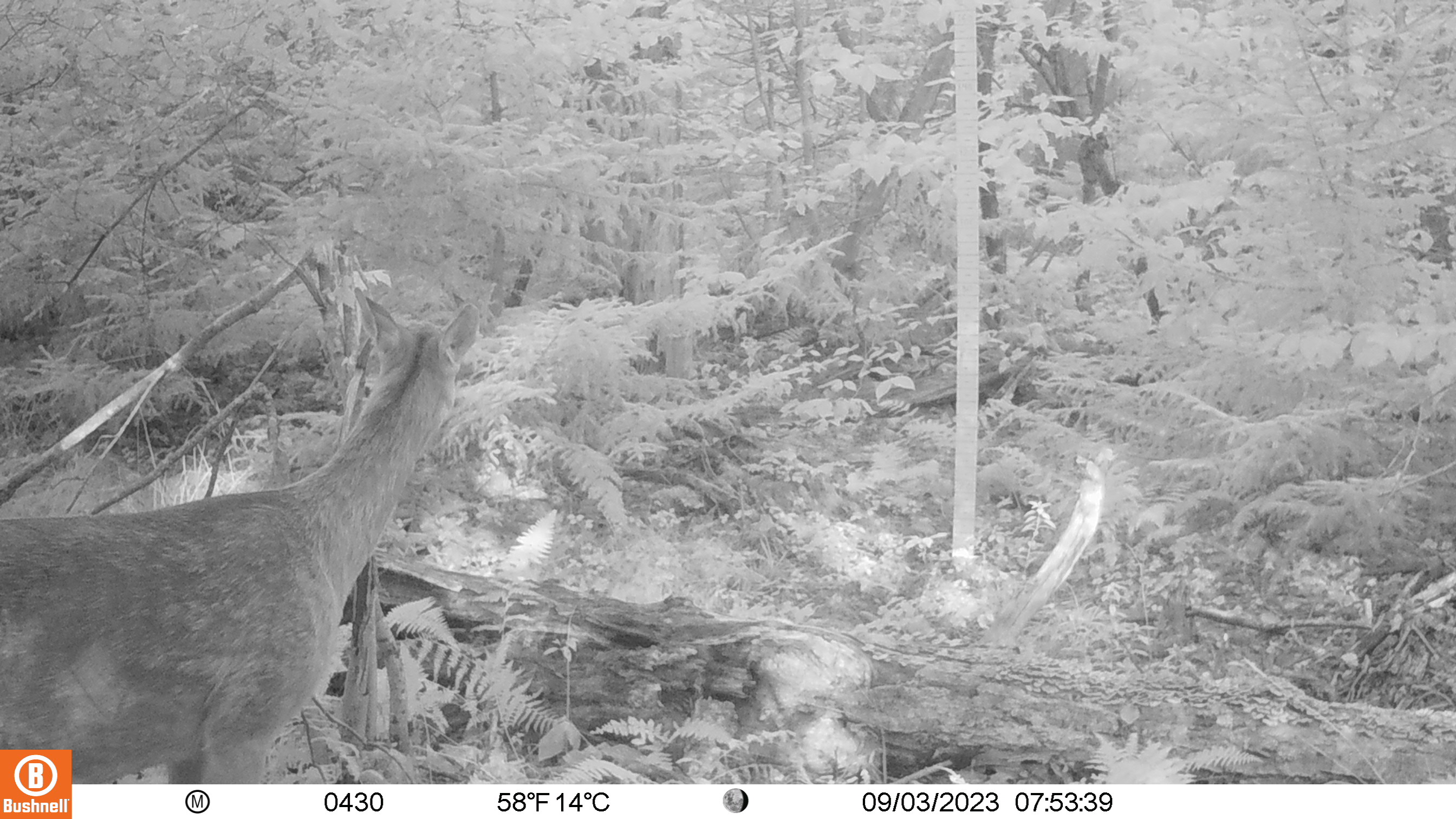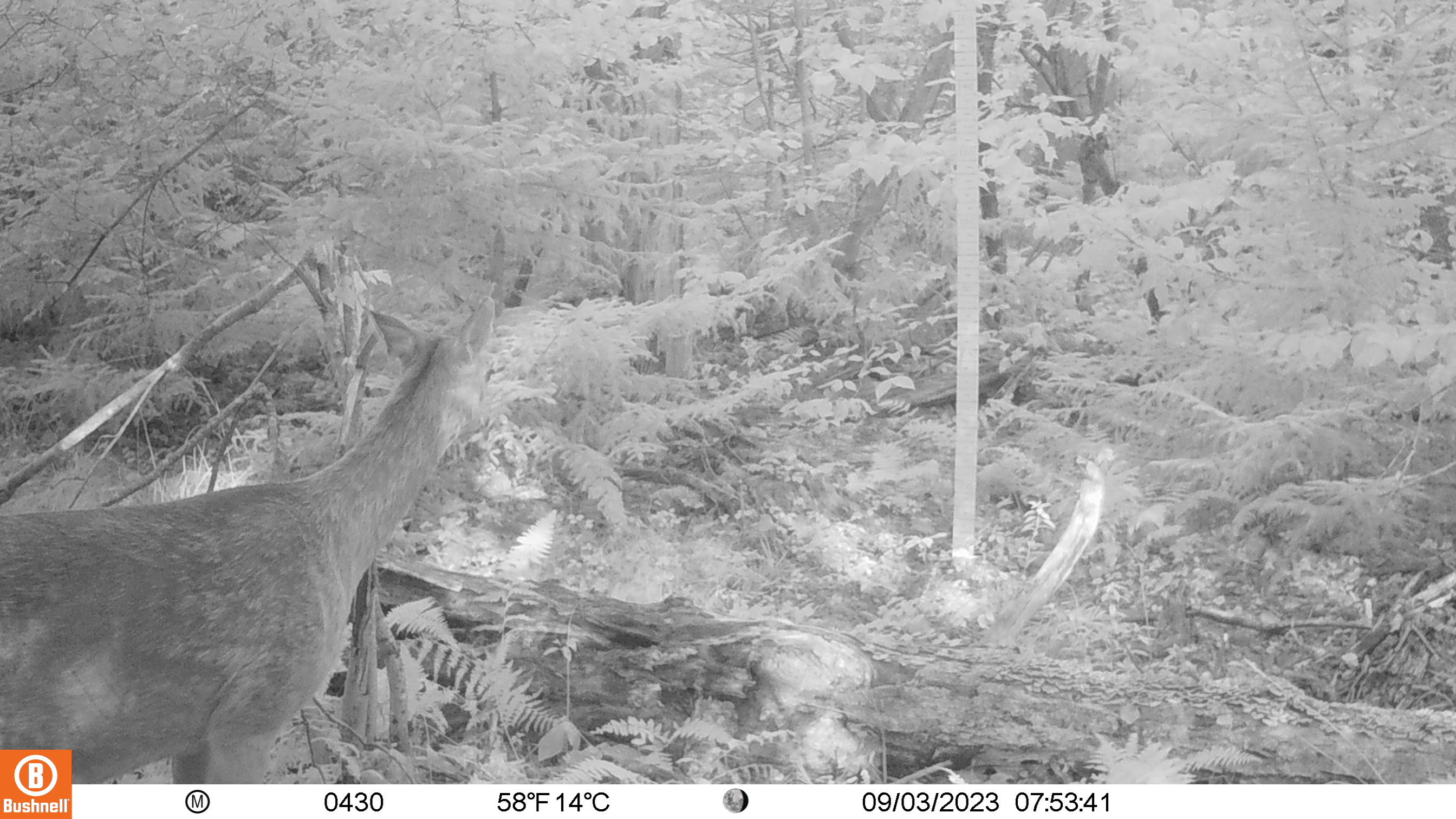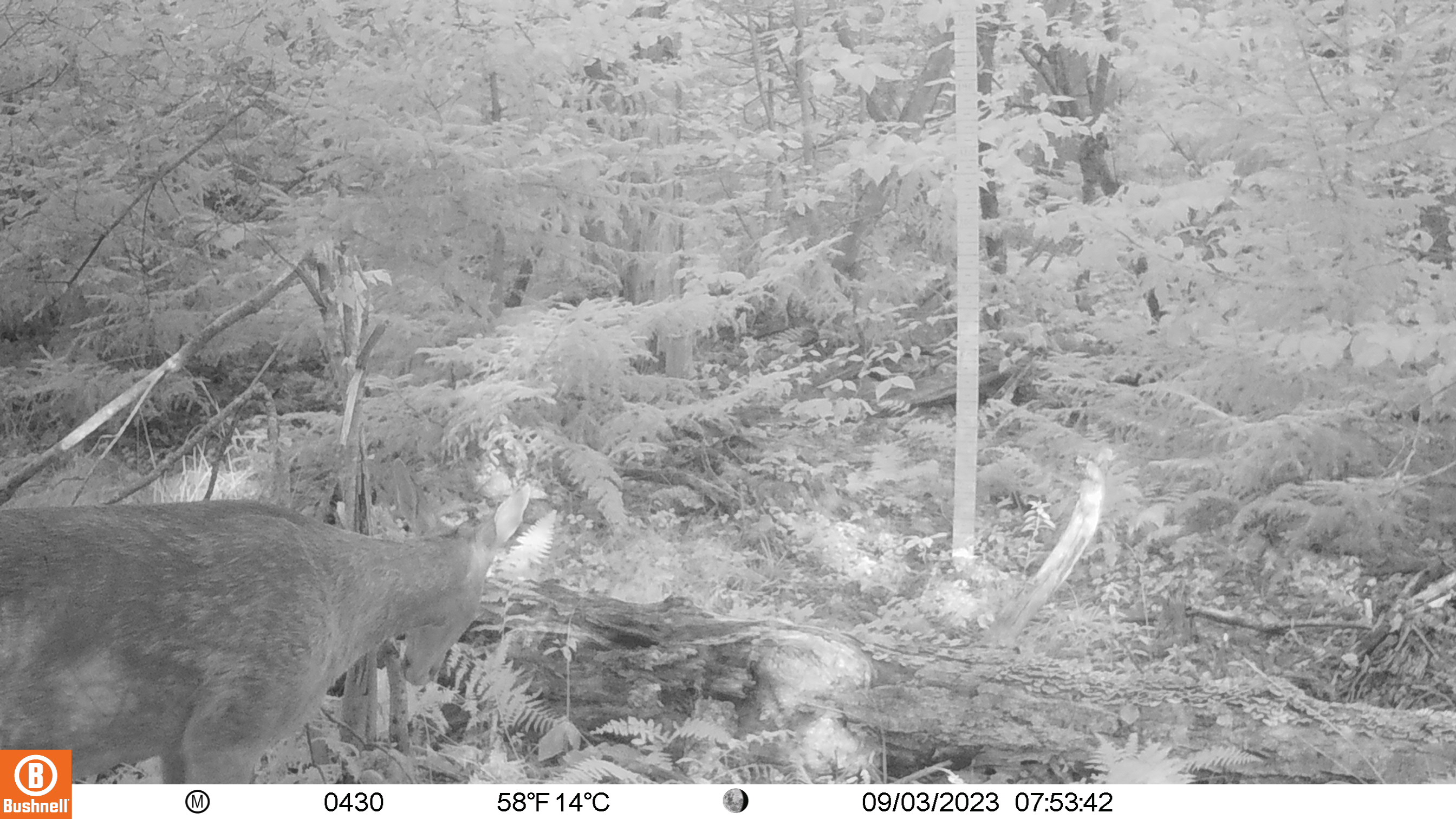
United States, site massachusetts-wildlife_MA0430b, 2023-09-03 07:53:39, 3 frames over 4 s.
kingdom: Animalia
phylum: Chordata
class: Mammalia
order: Artiodactyla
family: Cervidae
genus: Odocoileus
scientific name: Odocoileus virginianus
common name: white-tailed deer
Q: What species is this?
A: White-tailed deer (Odocoileus virginianus).